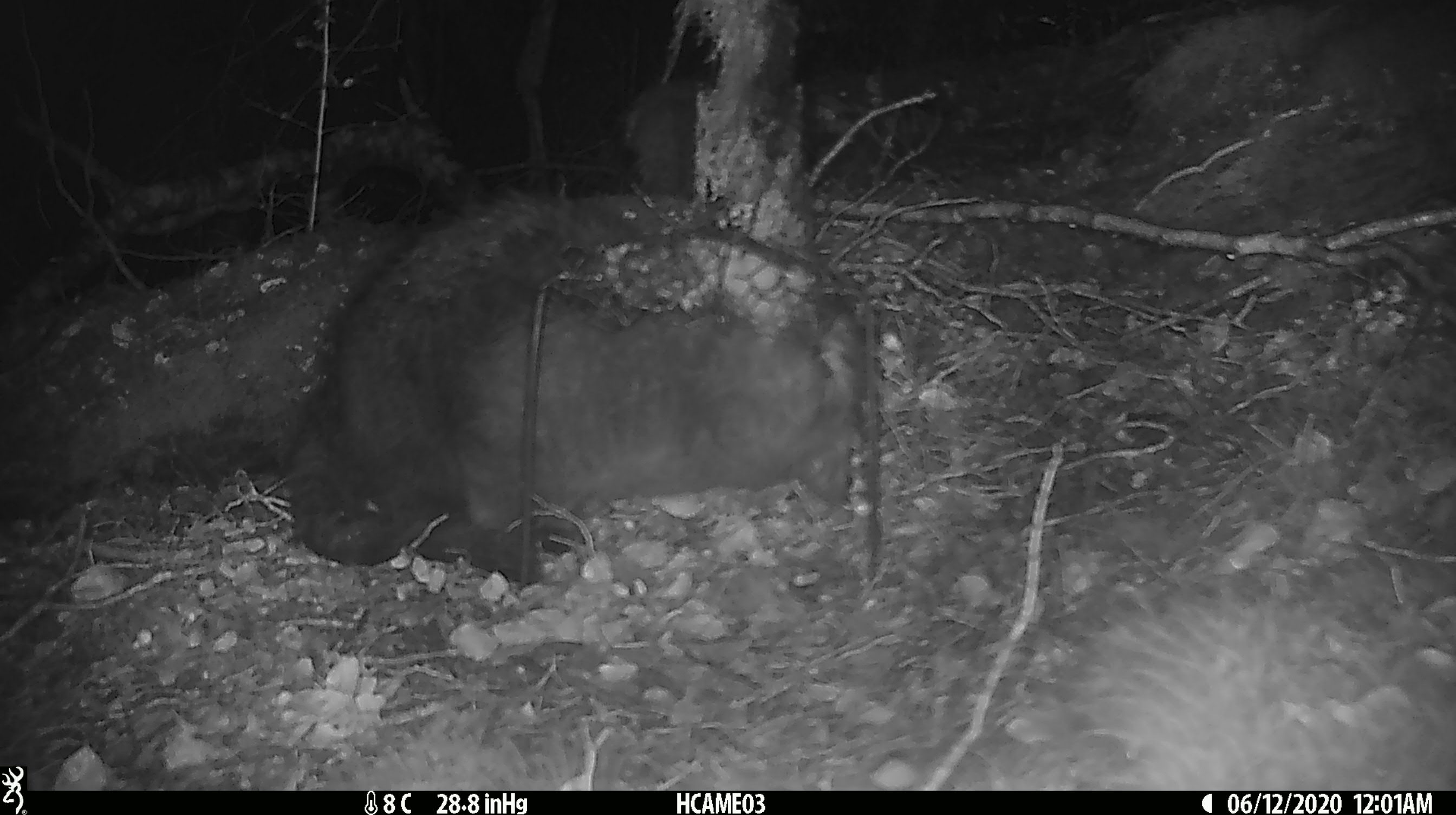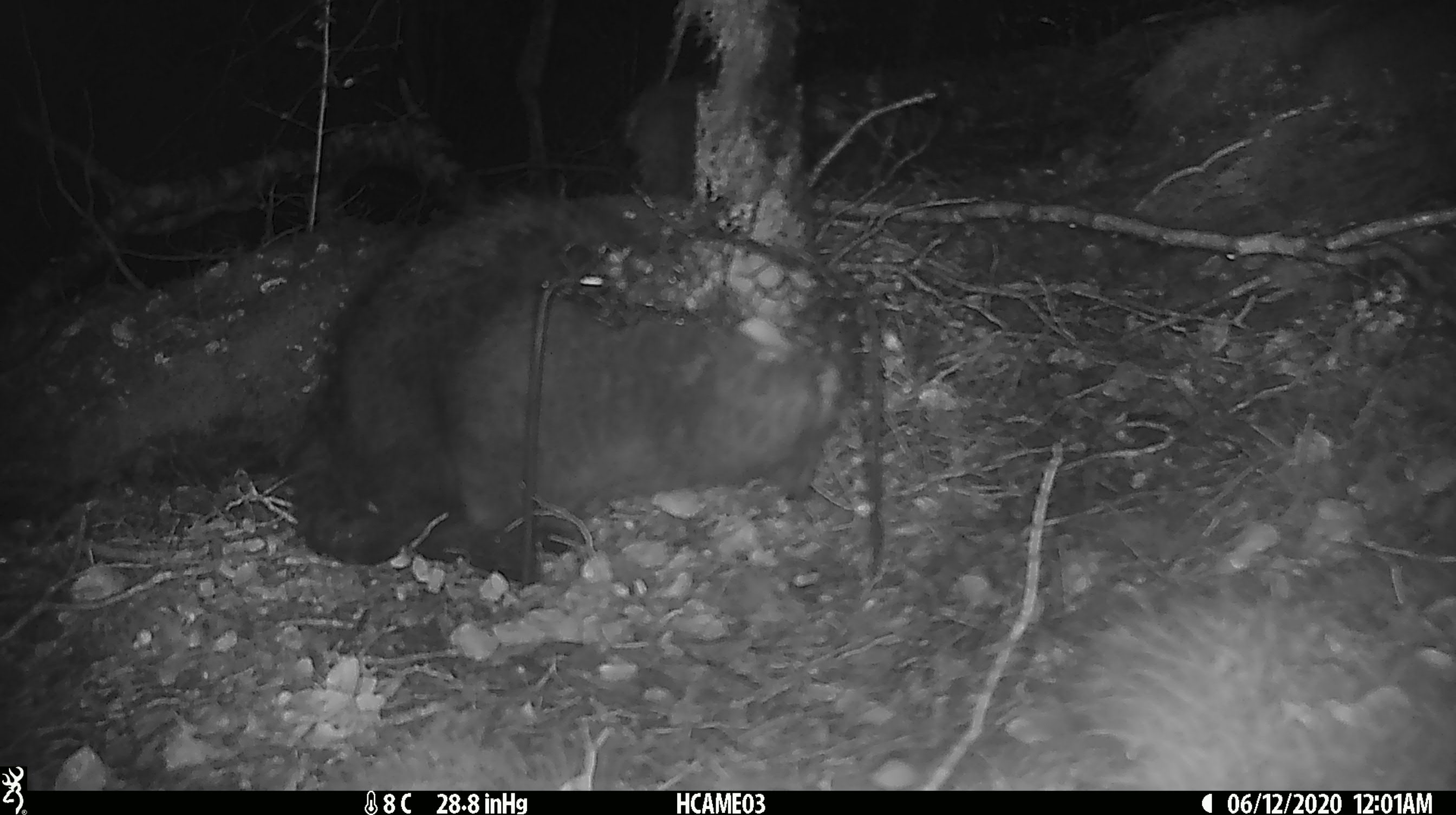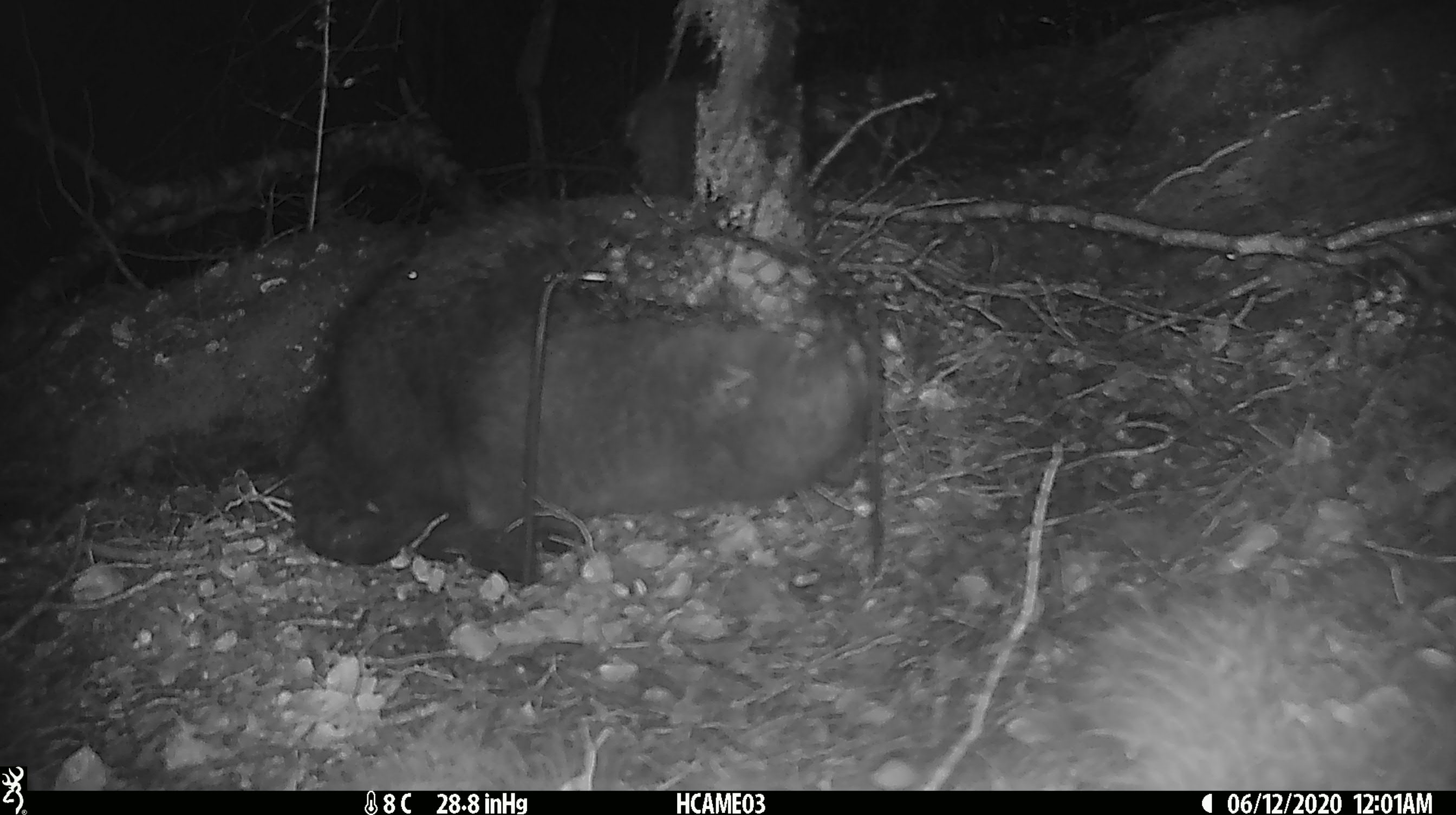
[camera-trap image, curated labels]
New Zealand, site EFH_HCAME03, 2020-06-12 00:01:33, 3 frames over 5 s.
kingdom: Animalia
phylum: Chordata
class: Mammalia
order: Carnivora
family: Felidae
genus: Felis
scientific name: Felis catus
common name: domestic cat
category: cat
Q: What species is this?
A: Cat (domestic cat) (Felis catus).